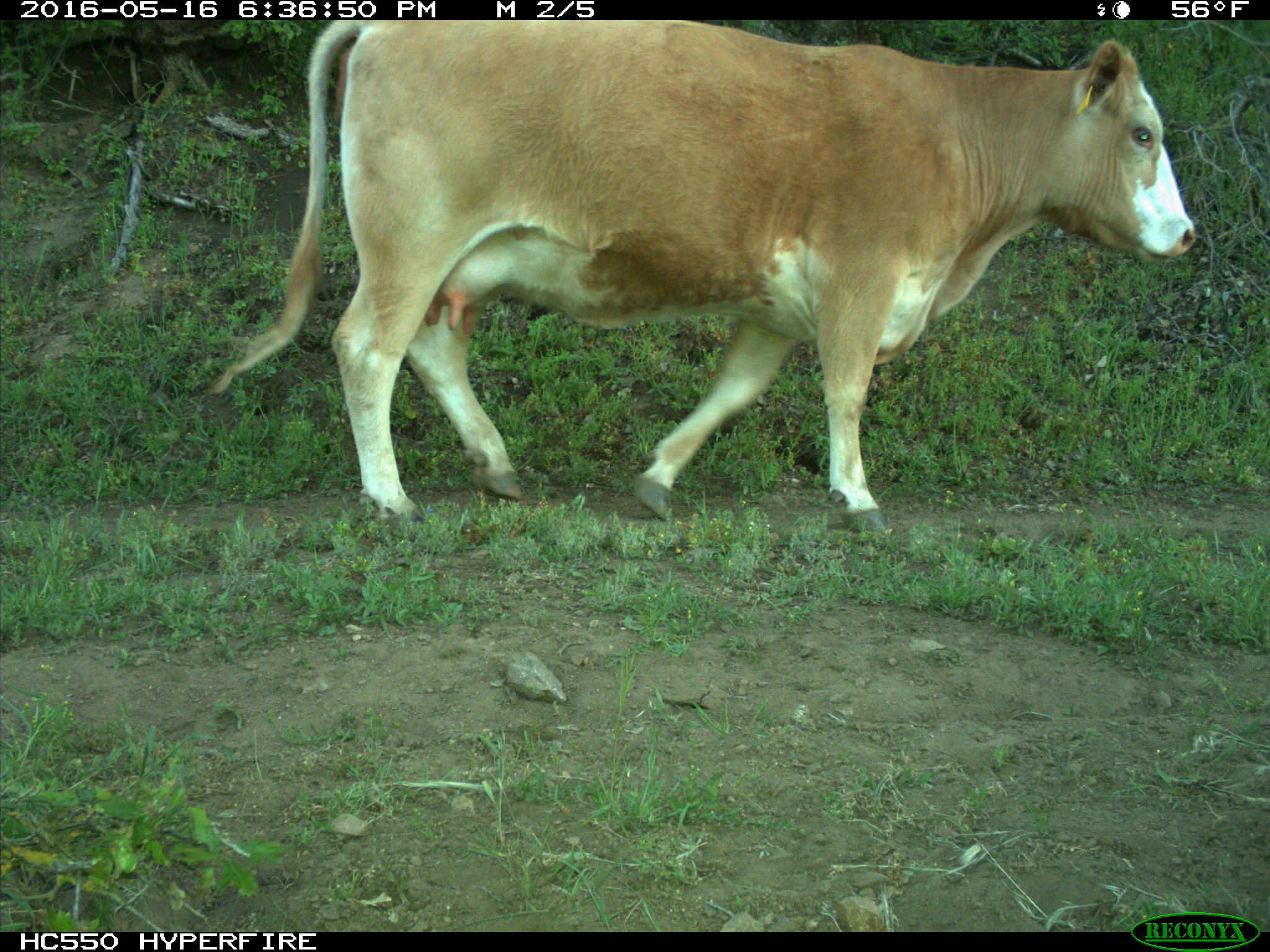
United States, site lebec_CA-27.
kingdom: Animalia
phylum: Chordata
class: Mammalia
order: Artiodactyla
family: Bovidae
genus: Bos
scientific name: Bos taurus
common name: domestic cow